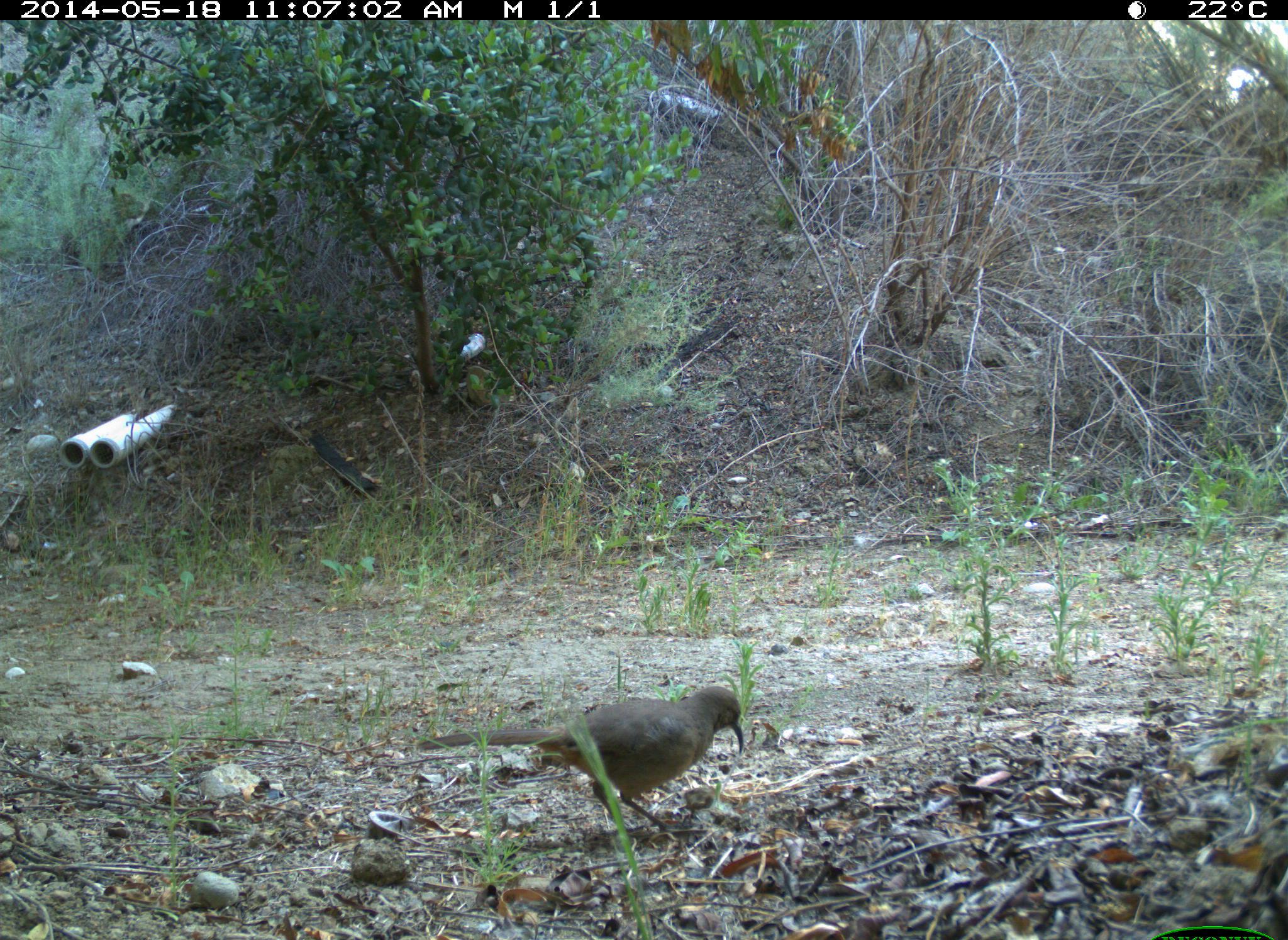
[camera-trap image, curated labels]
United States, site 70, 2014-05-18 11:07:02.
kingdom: Animalia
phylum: Chordata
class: Aves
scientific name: Aves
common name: bird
Bird (Aves).